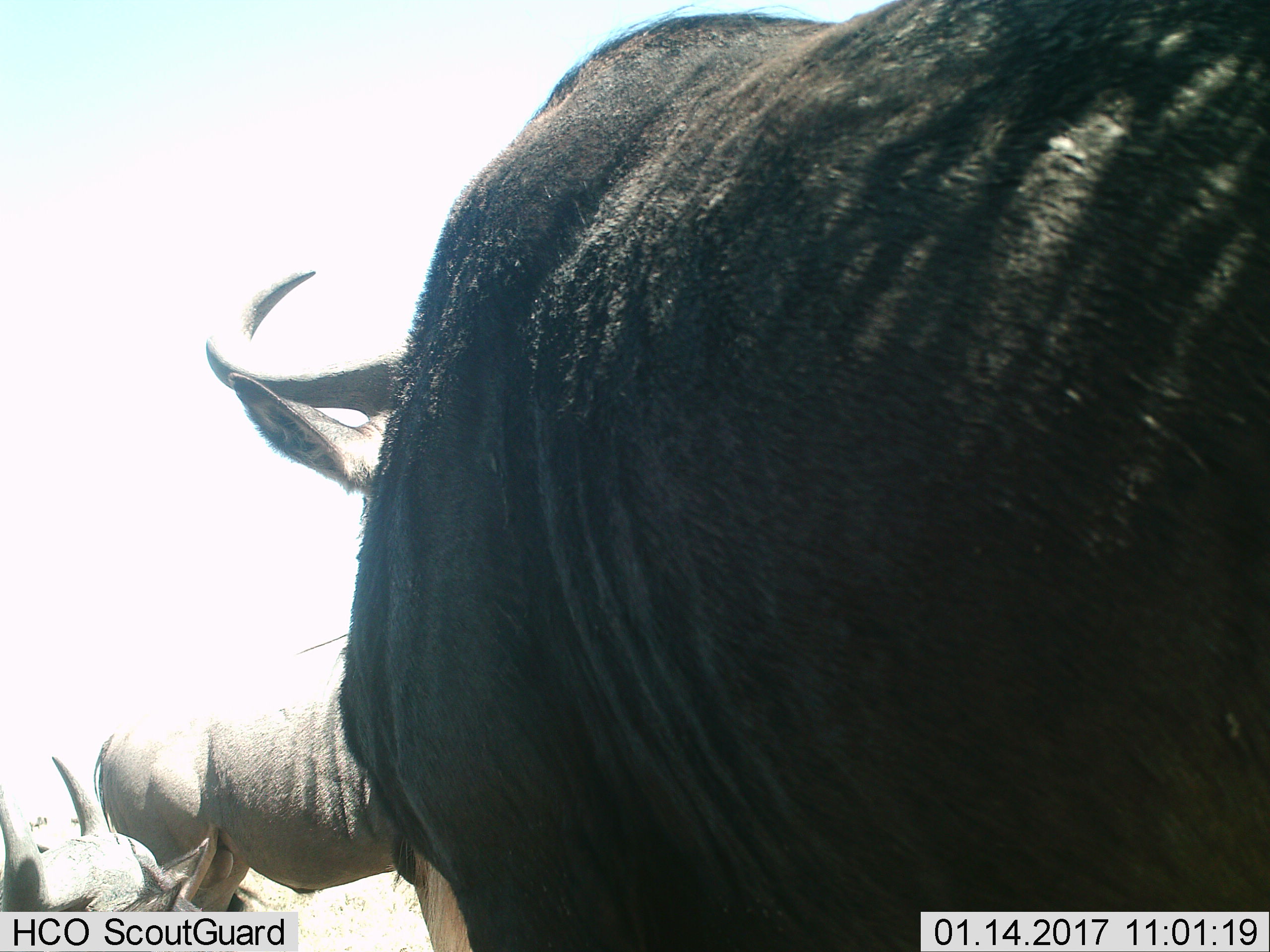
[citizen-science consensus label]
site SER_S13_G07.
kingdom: Animalia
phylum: Chordata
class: Mammalia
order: Artiodactyla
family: Bovidae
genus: Connochaetes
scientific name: Connochaetes taurinus taurinus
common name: blue wildebeest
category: wildebeestblue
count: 3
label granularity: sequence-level